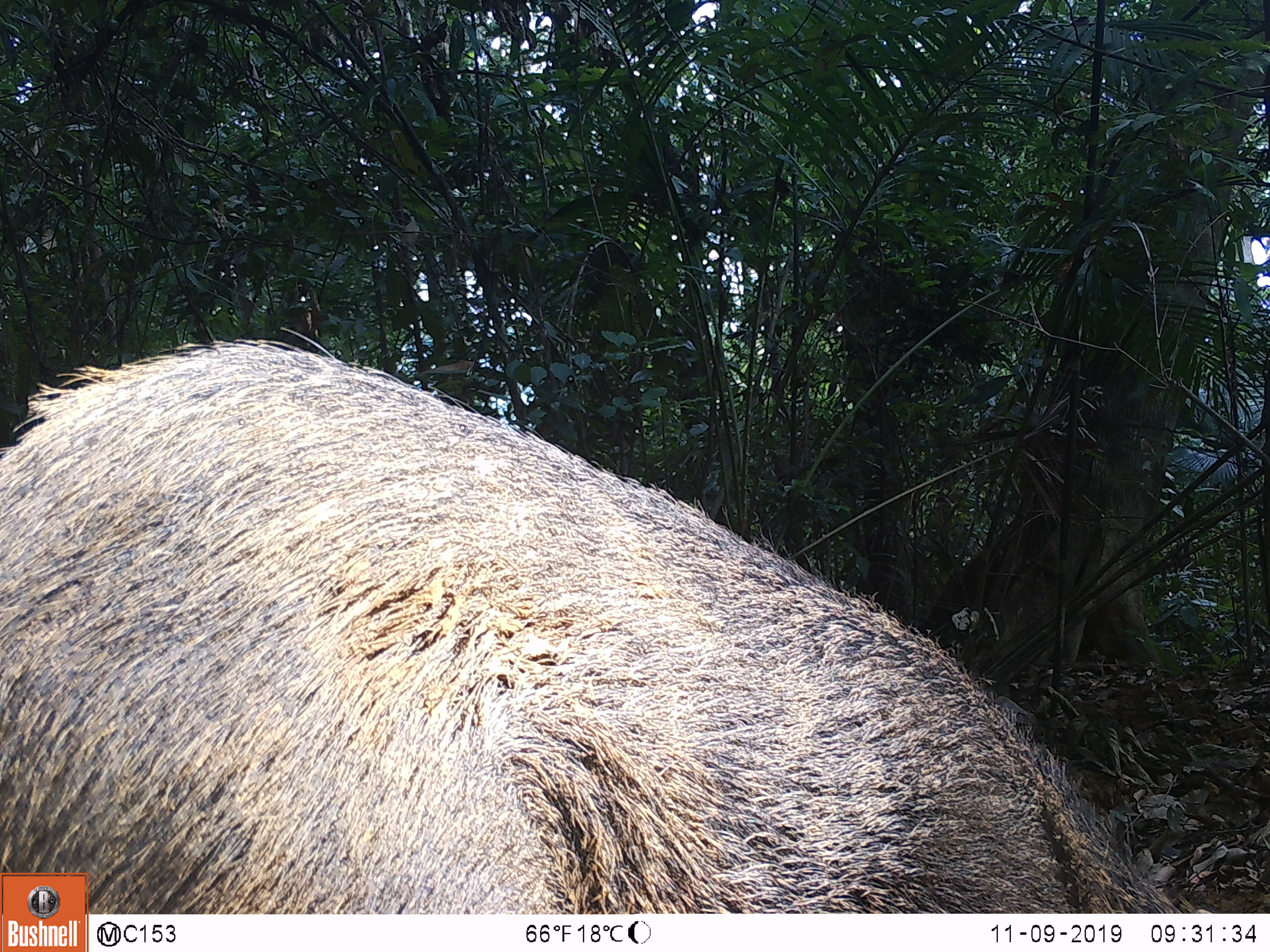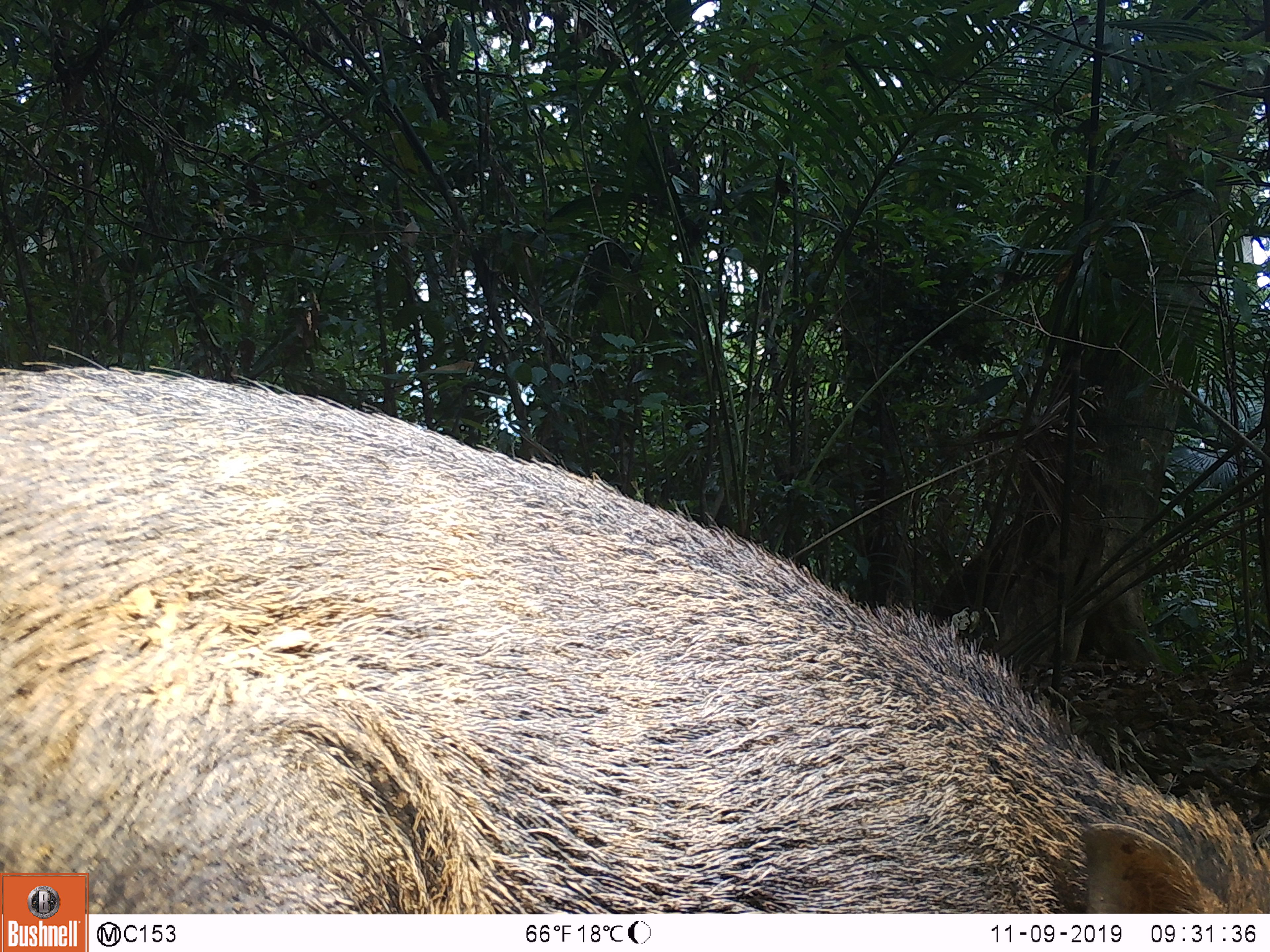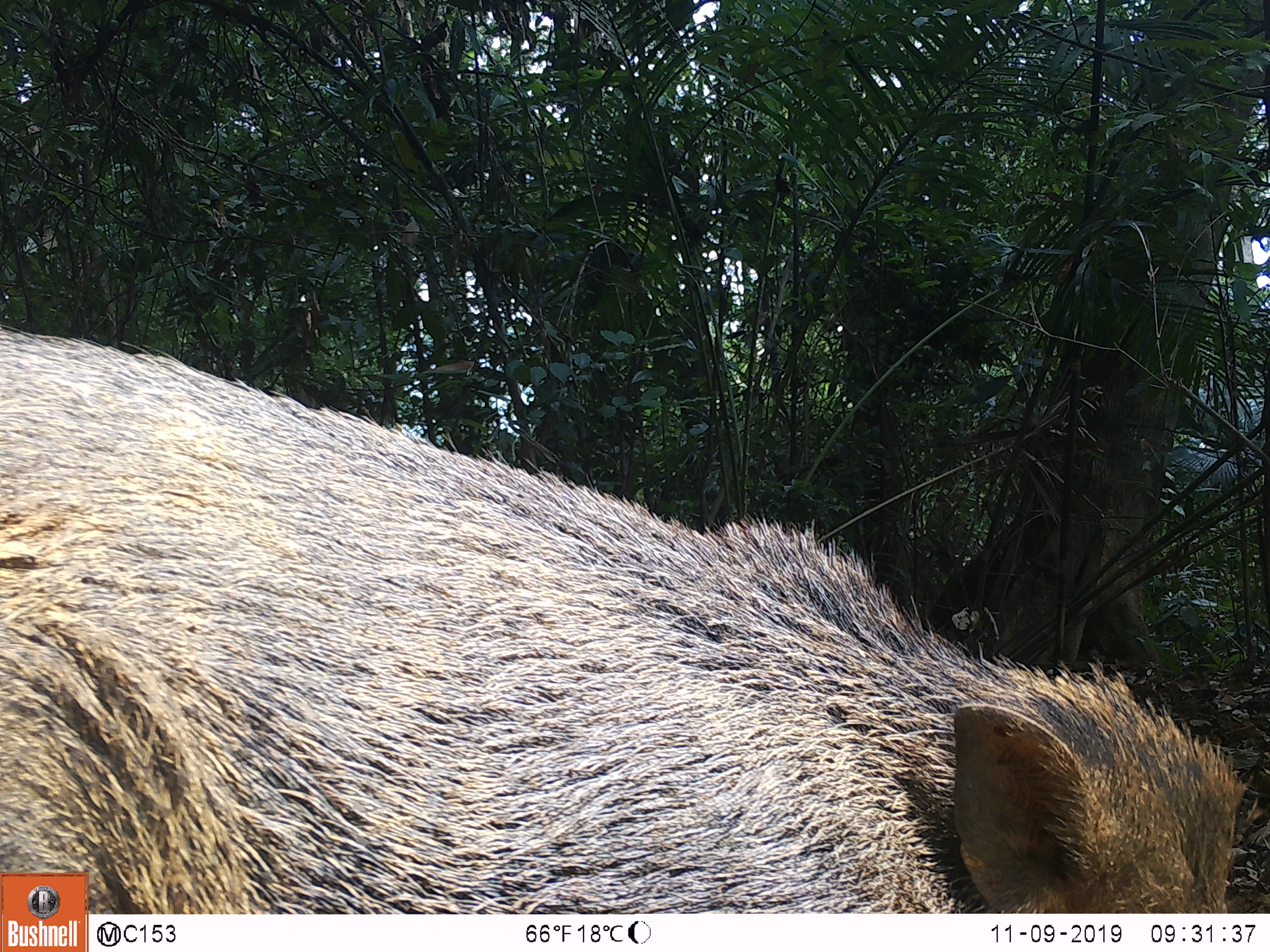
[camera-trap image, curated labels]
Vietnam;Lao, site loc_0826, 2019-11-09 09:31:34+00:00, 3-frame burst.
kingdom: Animalia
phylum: Chordata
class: Mammalia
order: Artiodactyla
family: Suidae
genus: Sus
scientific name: Sus scrofa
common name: eurasian wild pig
Eurasian wild pig (Sus scrofa). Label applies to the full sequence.